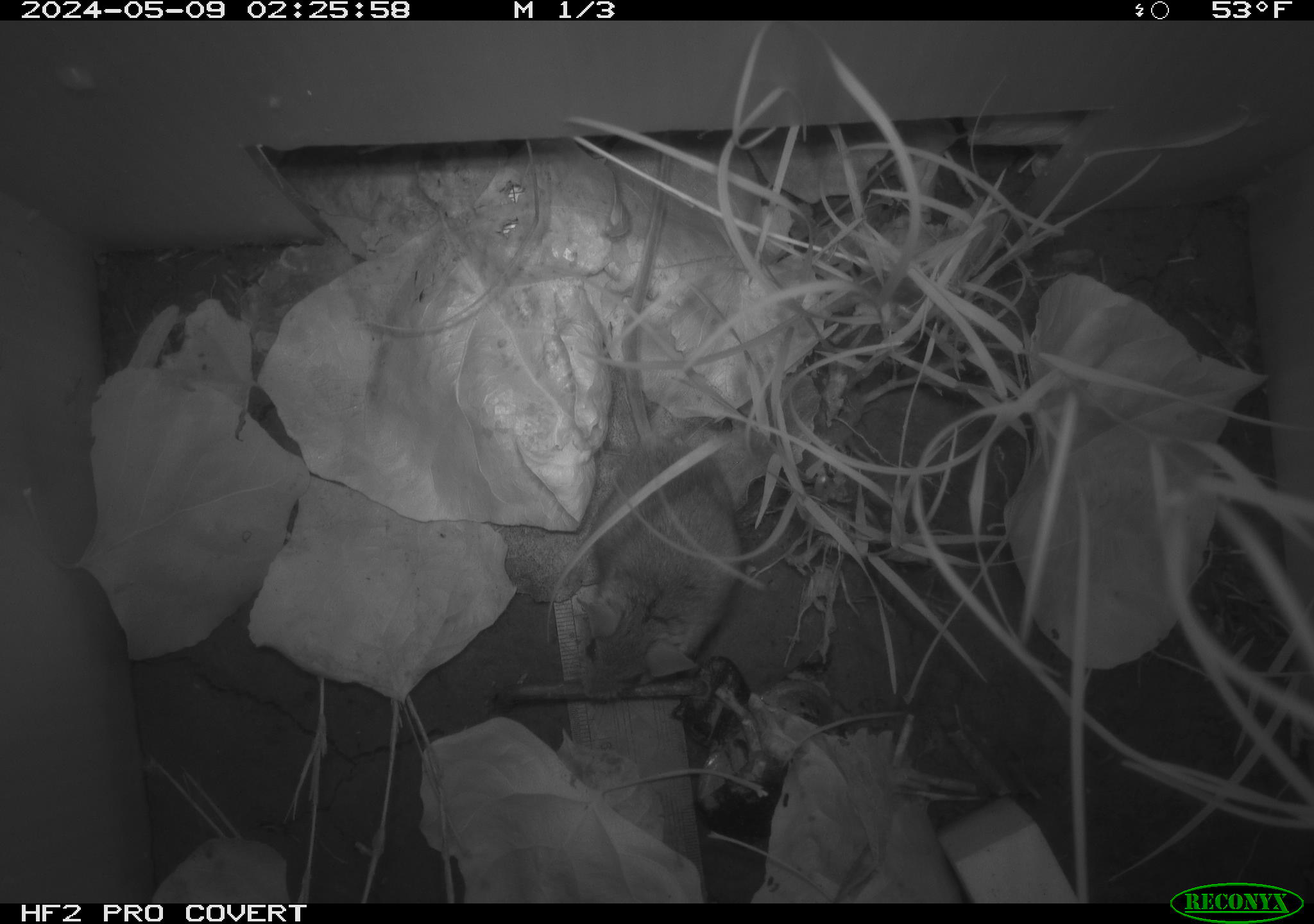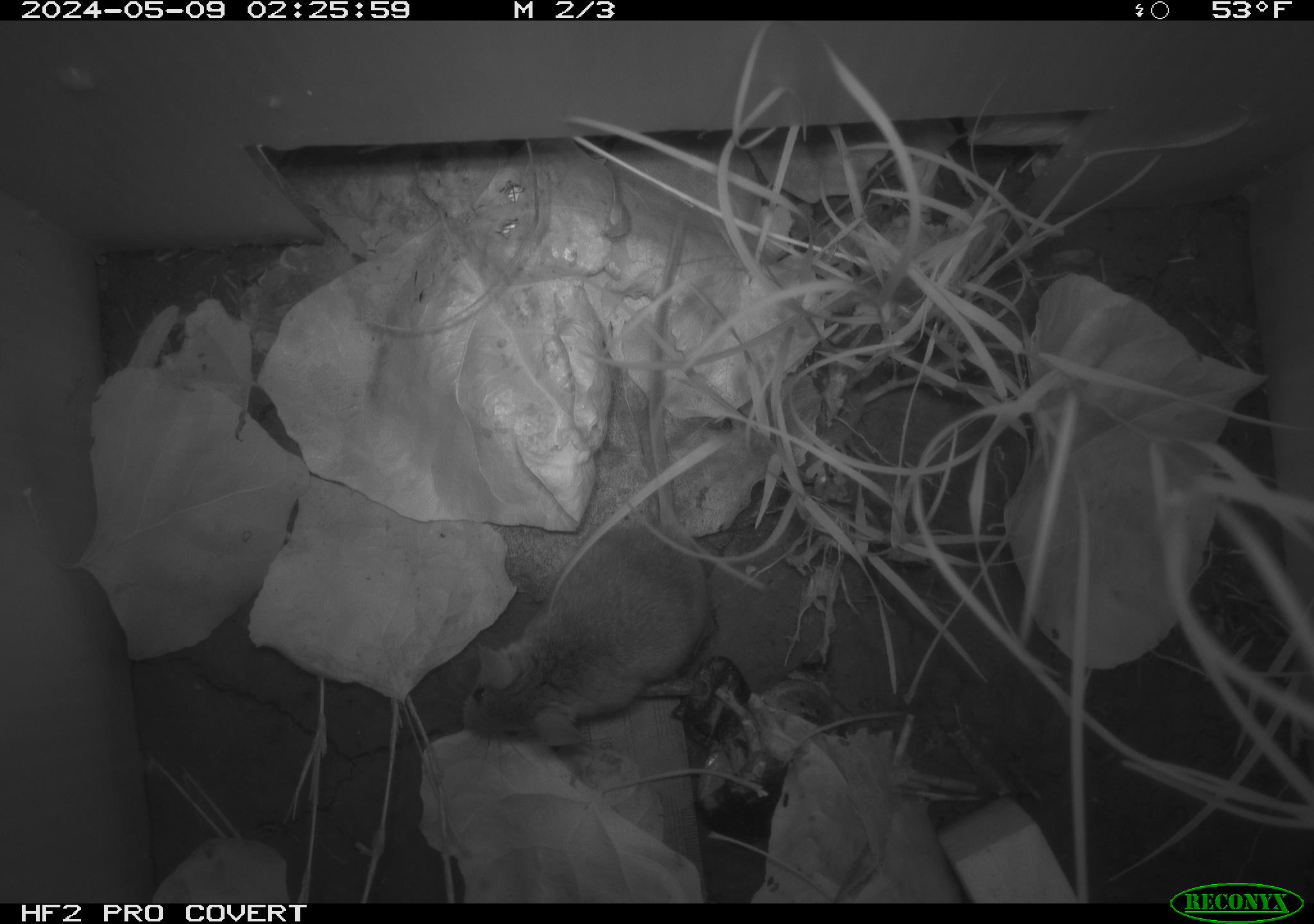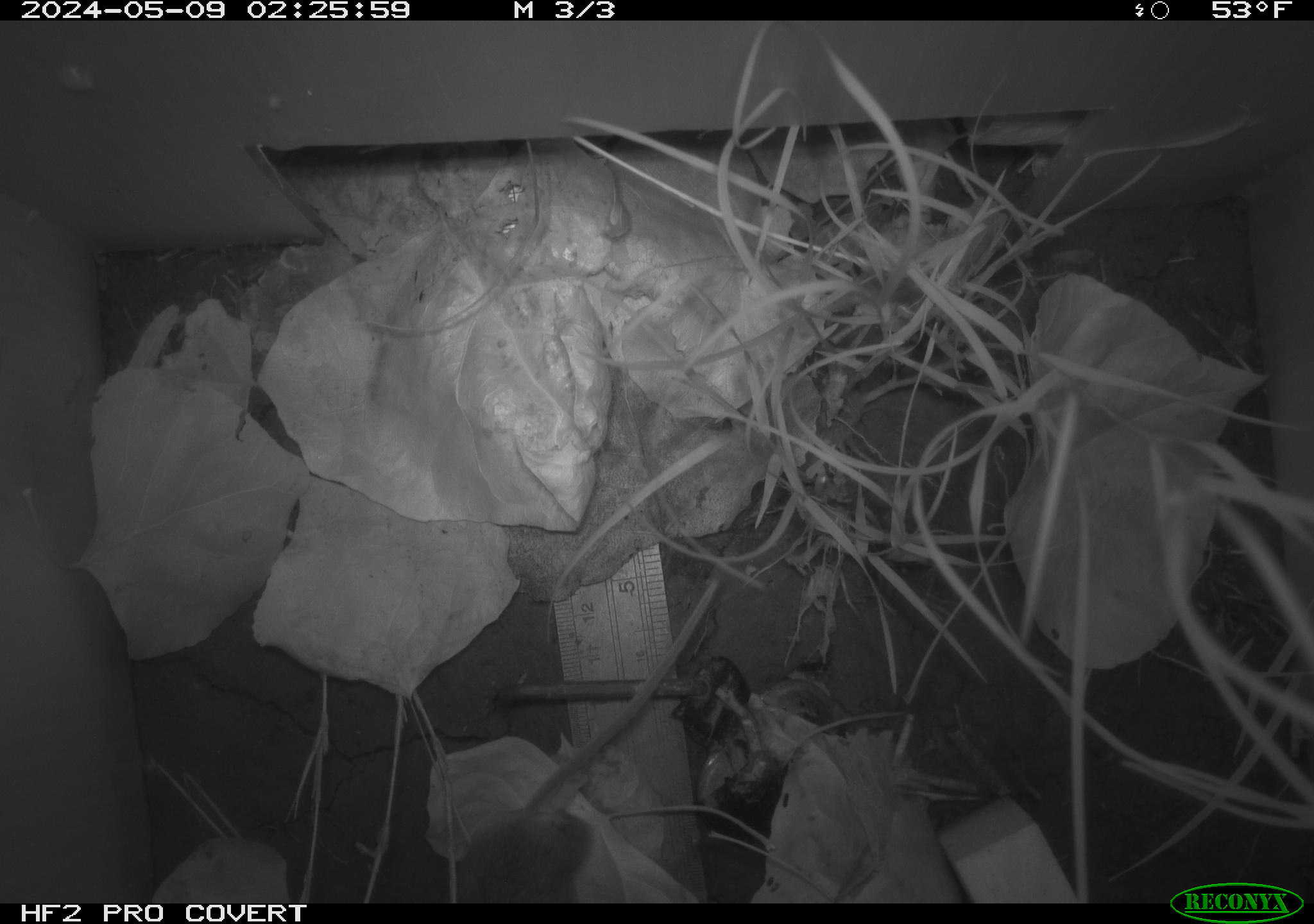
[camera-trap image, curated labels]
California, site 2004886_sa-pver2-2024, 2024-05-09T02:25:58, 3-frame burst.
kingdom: Animalia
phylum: Chordata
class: Mammalia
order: Rodentia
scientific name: Rodentia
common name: mouse species